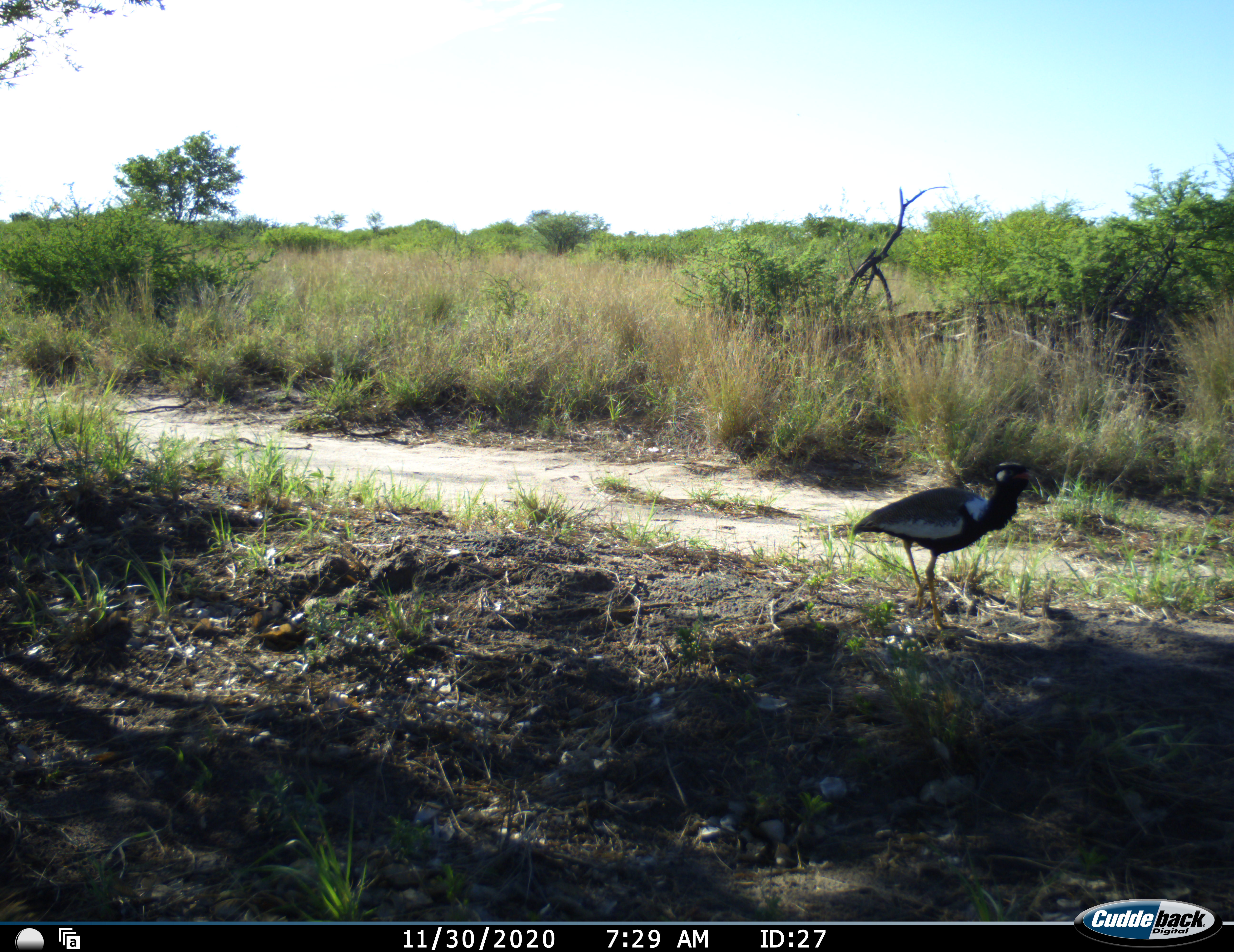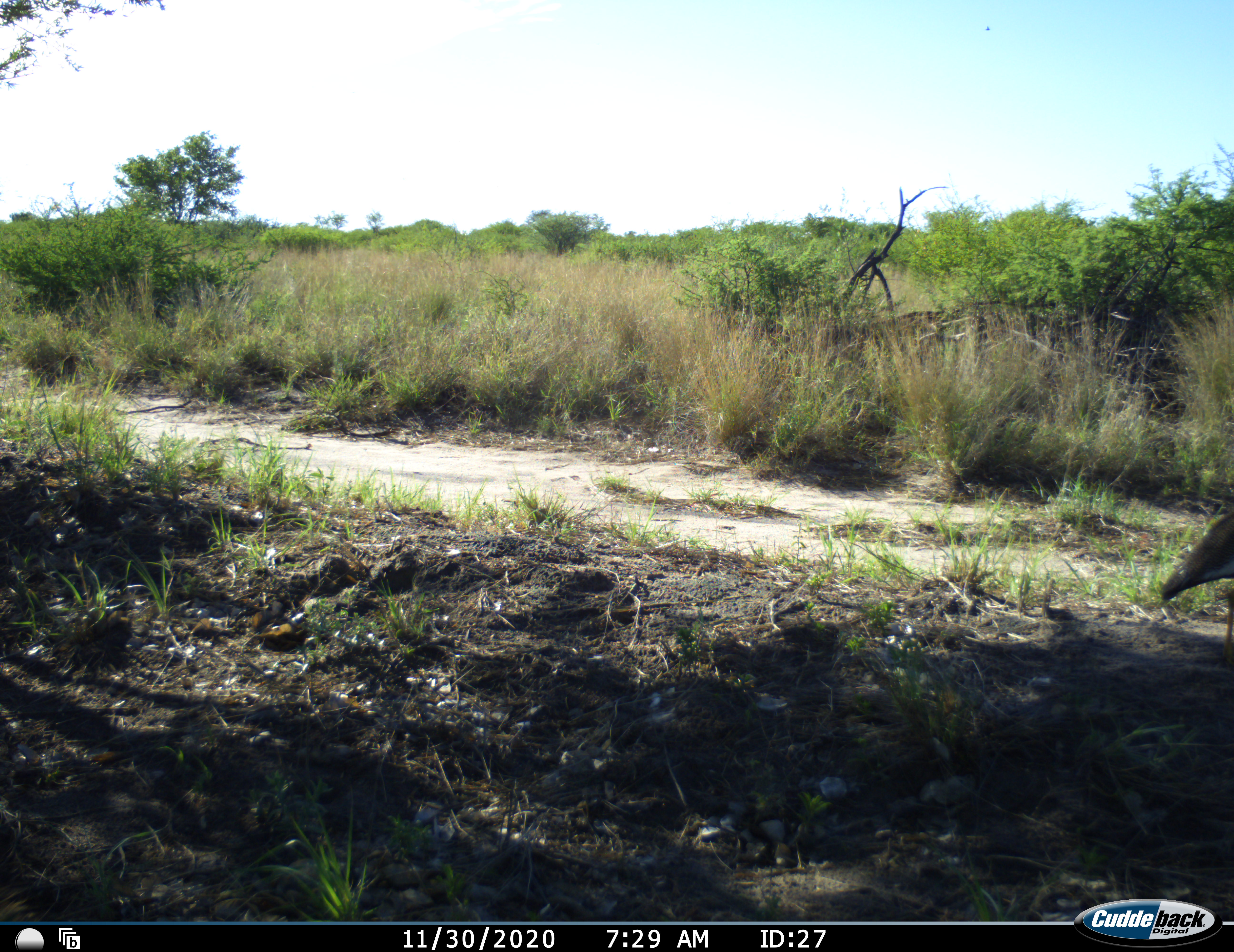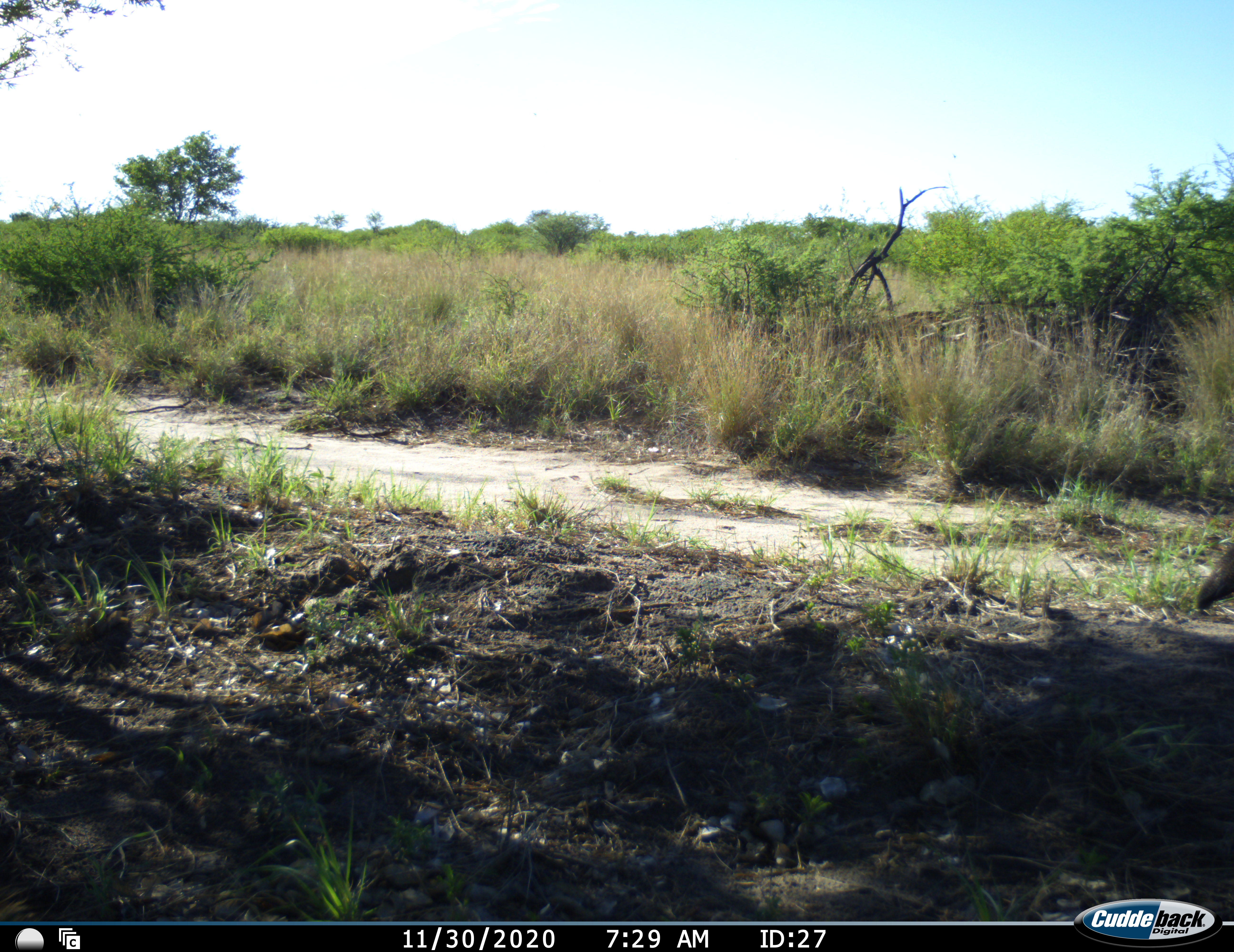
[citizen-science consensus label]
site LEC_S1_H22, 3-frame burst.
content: unidentified animal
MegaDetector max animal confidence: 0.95